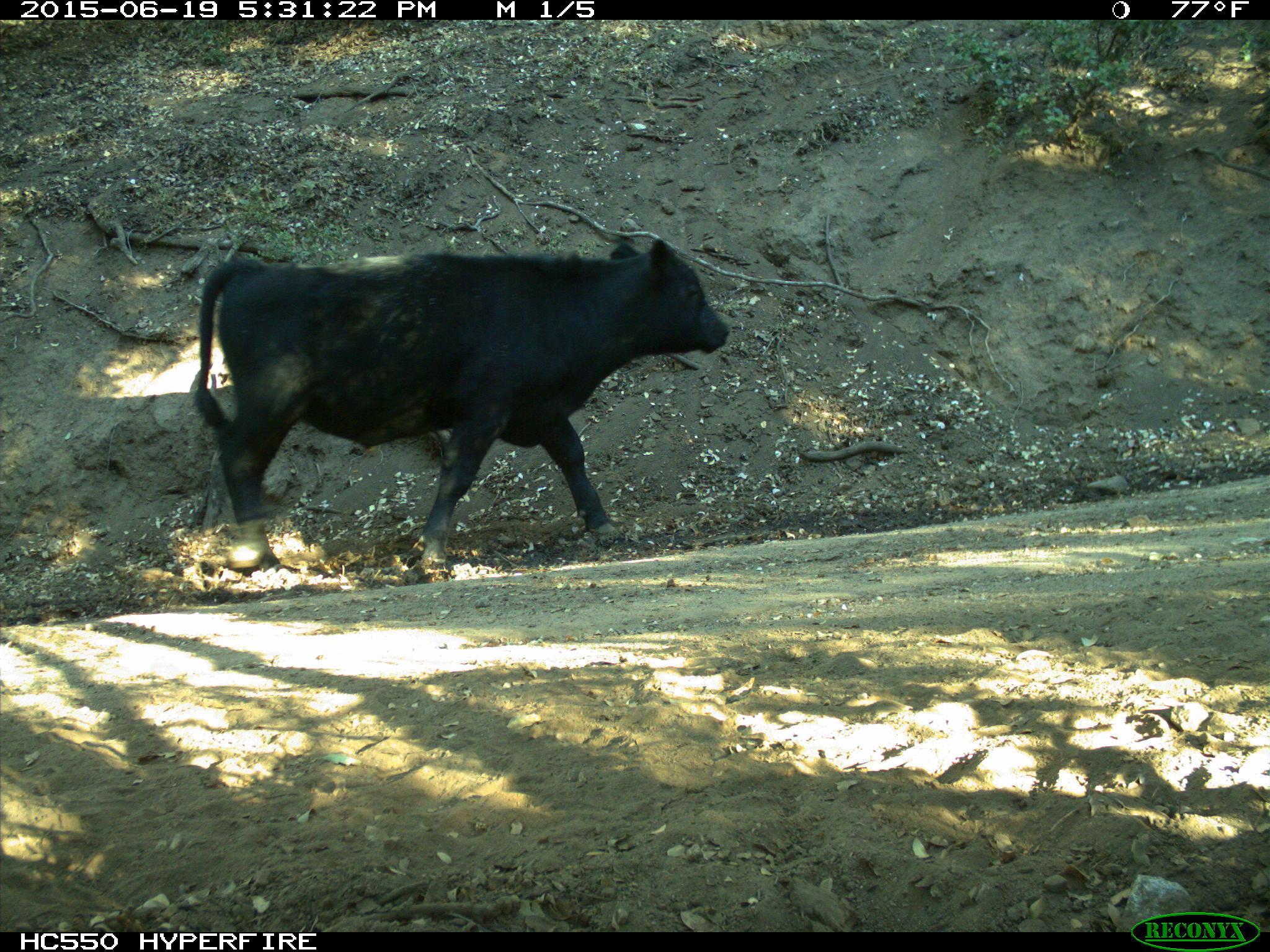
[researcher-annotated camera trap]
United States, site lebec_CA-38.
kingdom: Animalia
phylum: Chordata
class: Mammalia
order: Artiodactyla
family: Bovidae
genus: Bos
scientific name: Bos taurus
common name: domestic cow